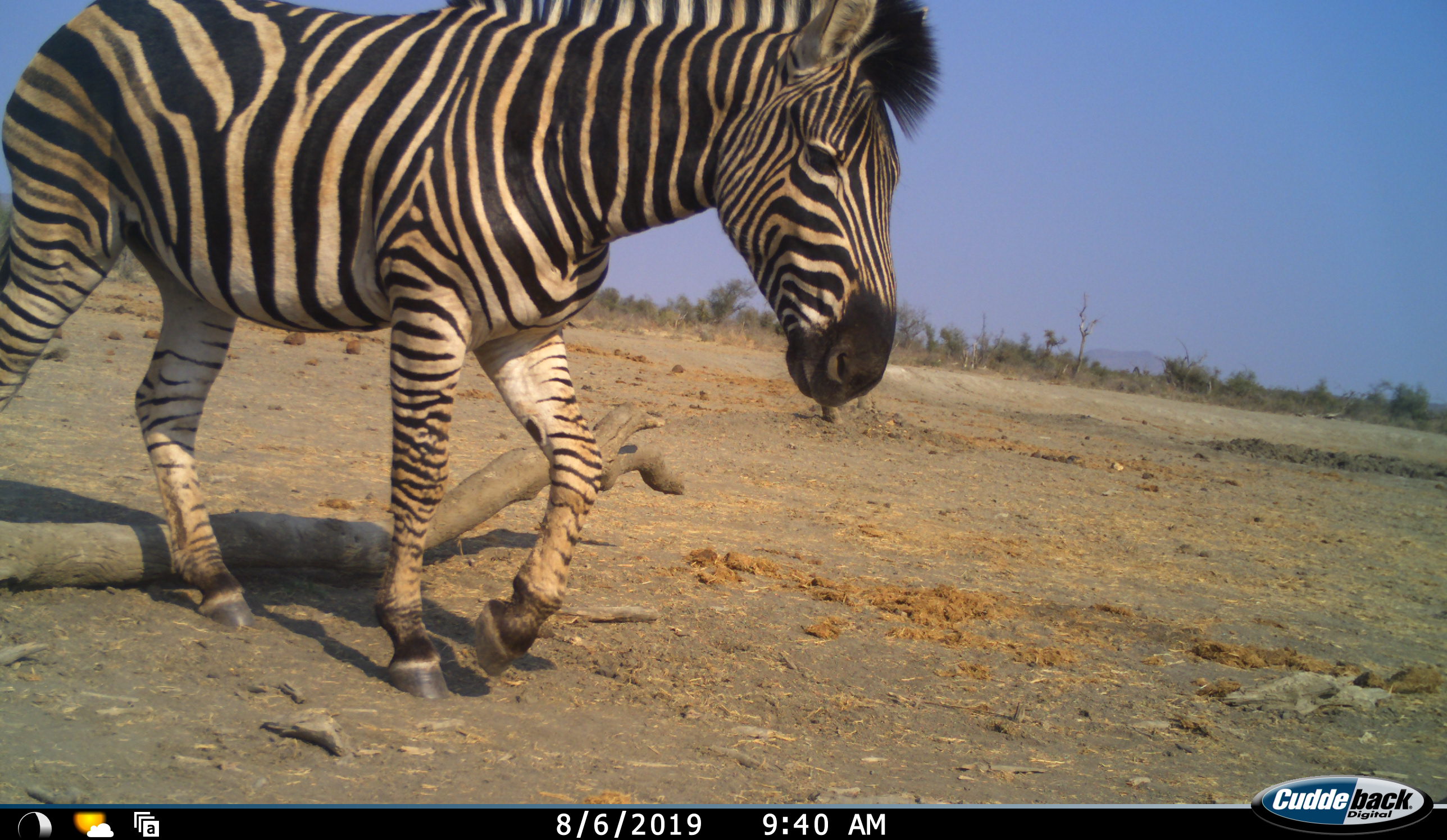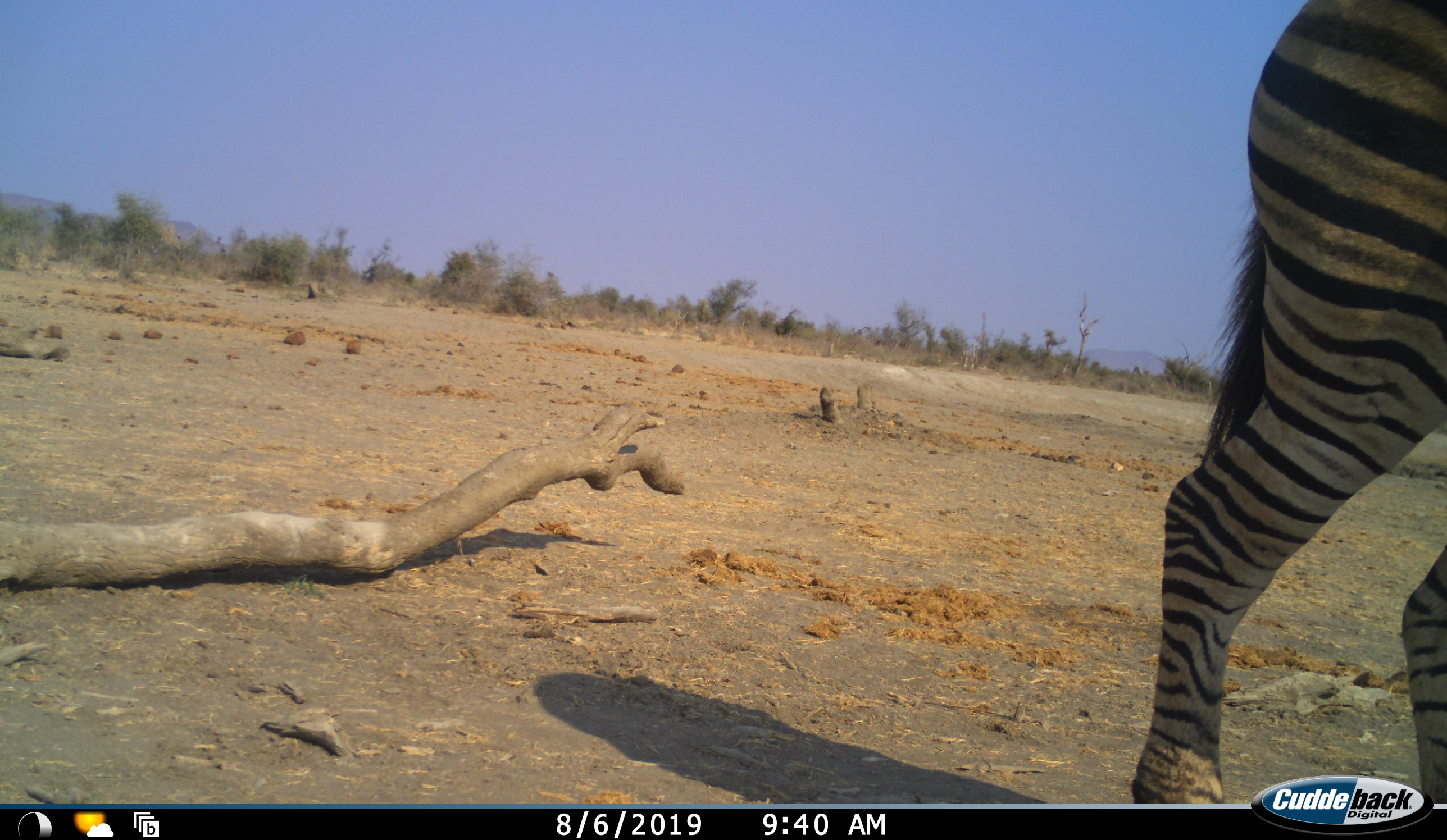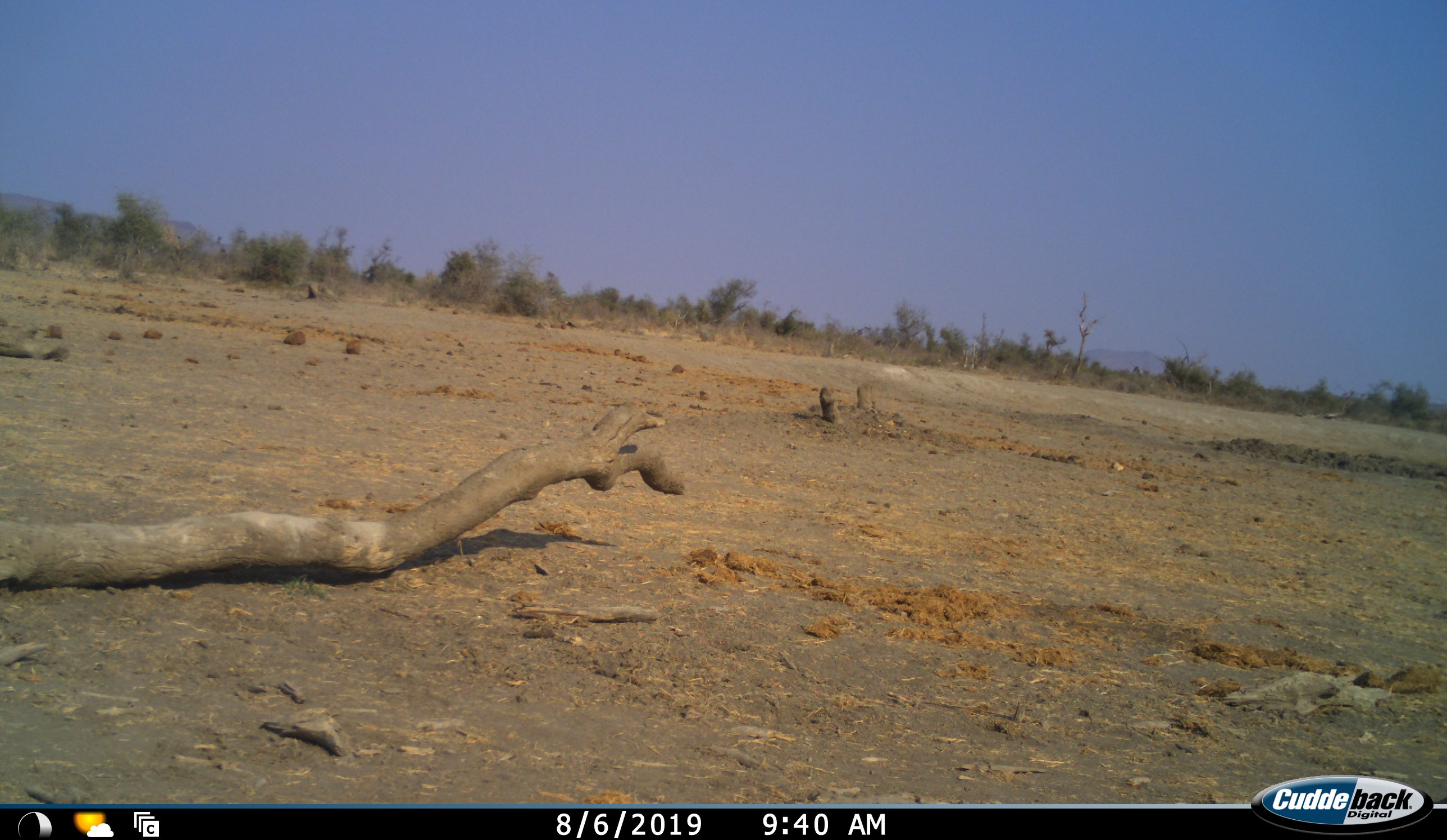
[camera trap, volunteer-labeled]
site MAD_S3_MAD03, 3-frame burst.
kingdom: Animalia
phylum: Chordata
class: Mammalia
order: Perissodactyla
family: Equidae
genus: Equus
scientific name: Equus quagga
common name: plains zebra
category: zebraplains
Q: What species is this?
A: Zebraplains (plains zebra) (Equus quagga).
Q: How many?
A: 1.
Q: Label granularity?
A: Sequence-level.